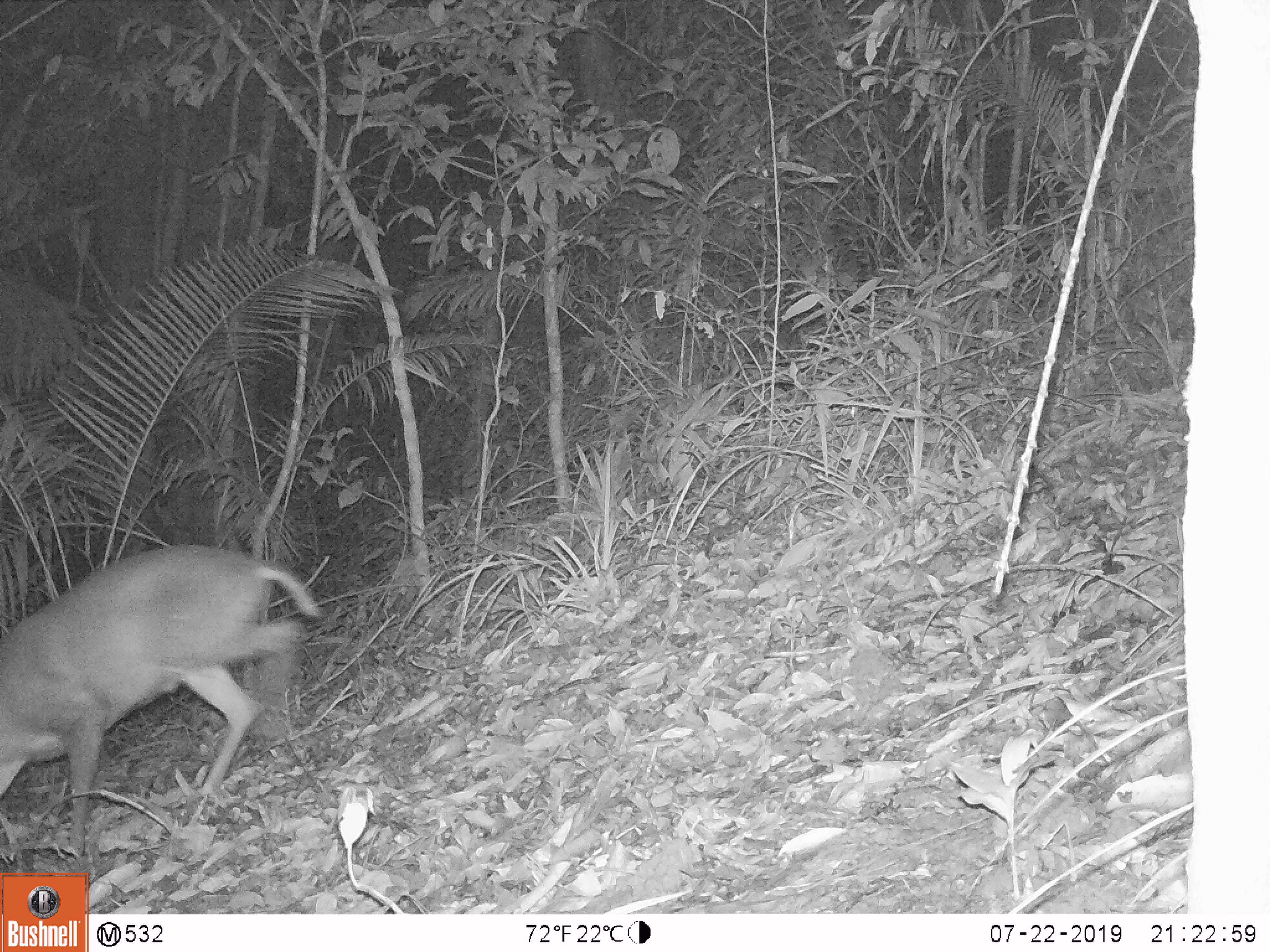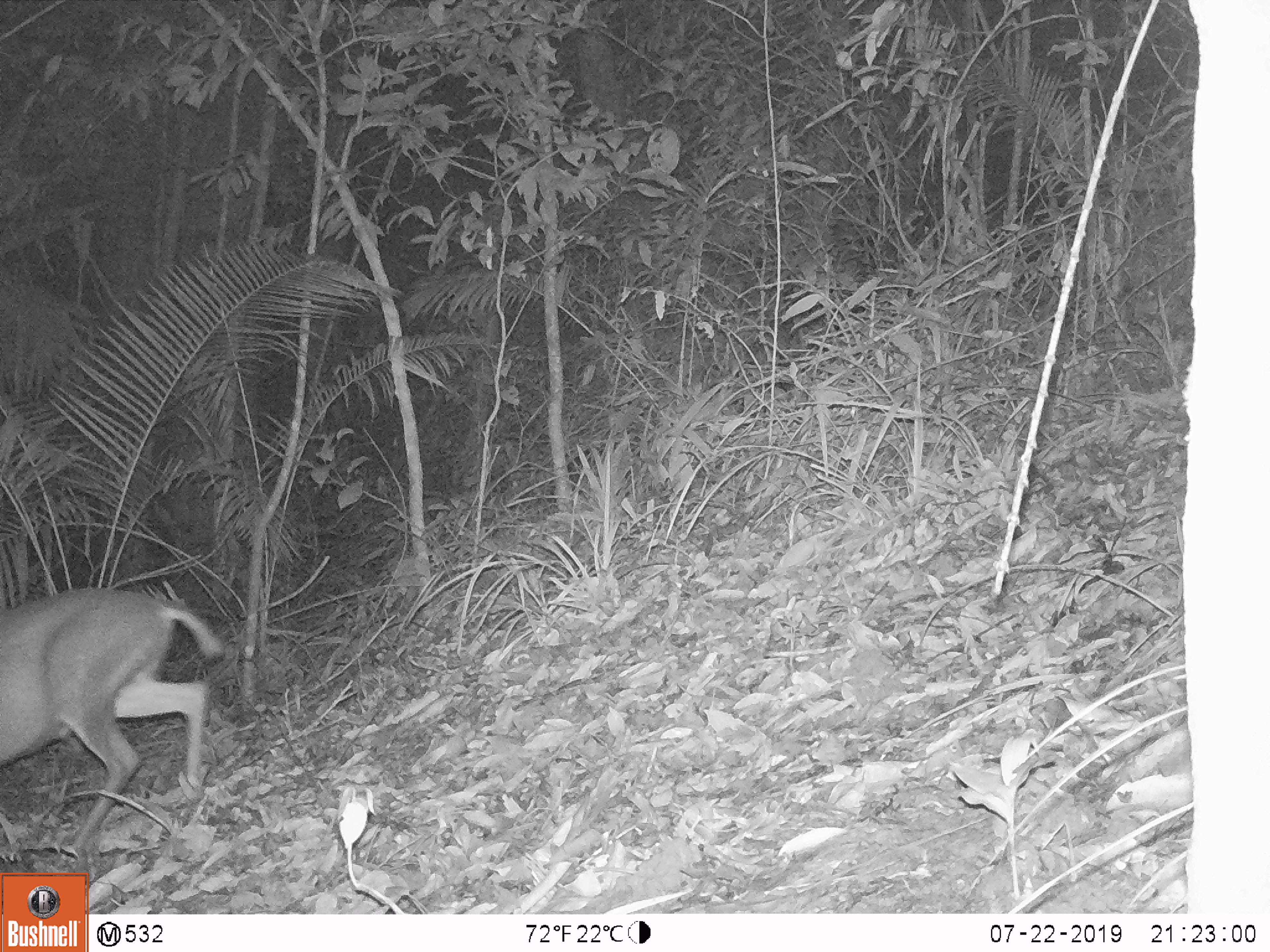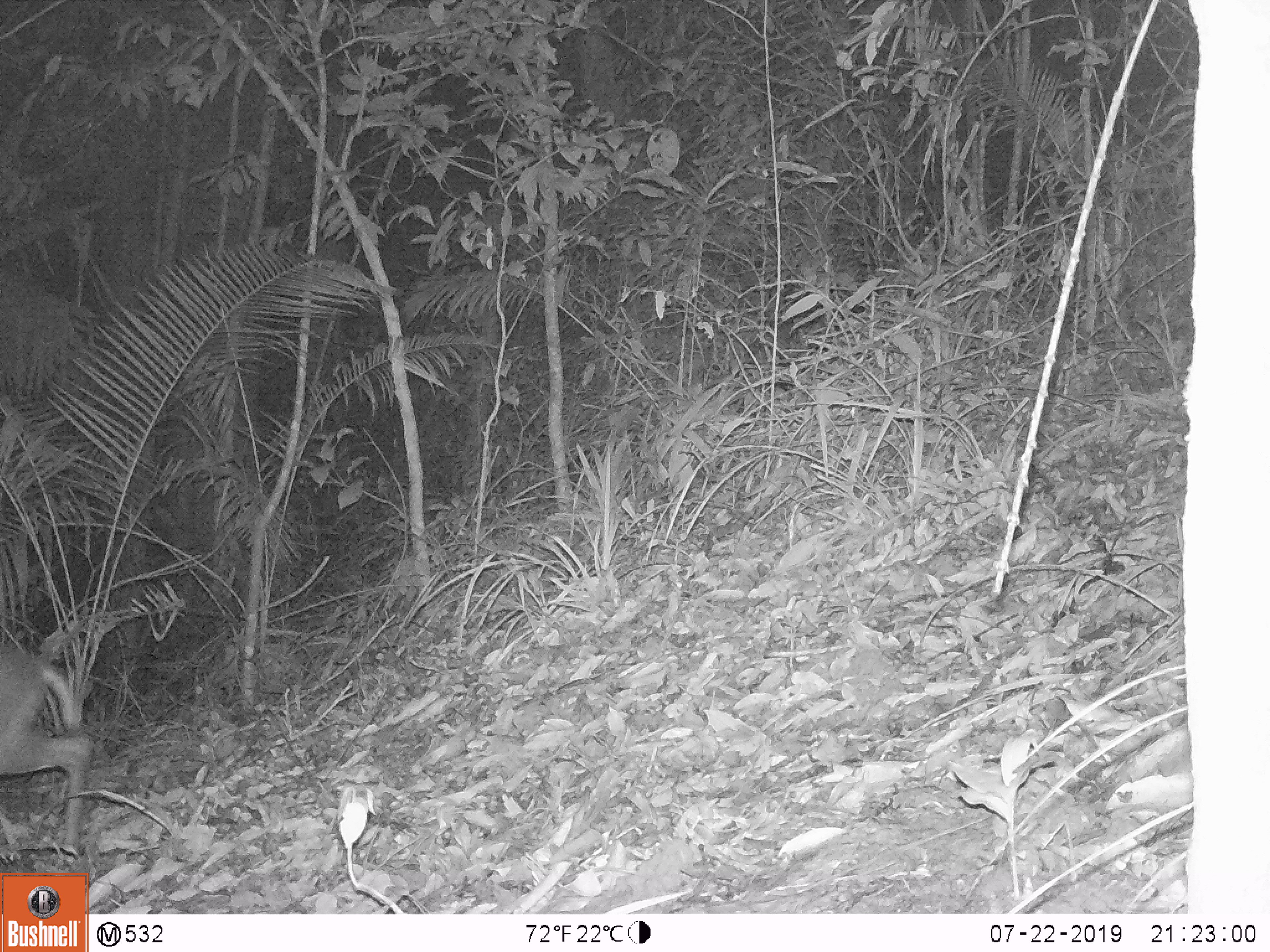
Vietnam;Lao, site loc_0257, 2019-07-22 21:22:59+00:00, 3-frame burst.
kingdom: Animalia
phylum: Chordata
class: Mammalia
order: Artiodactyla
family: Cervidae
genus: Muntiacus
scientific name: Muntiacus rooseveltorum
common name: roosevelt's muntjac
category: roosevelts muntjac group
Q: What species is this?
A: Roosevelts muntjac group (roosevelt's muntjac) (Muntiacus rooseveltorum).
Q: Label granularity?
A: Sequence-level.